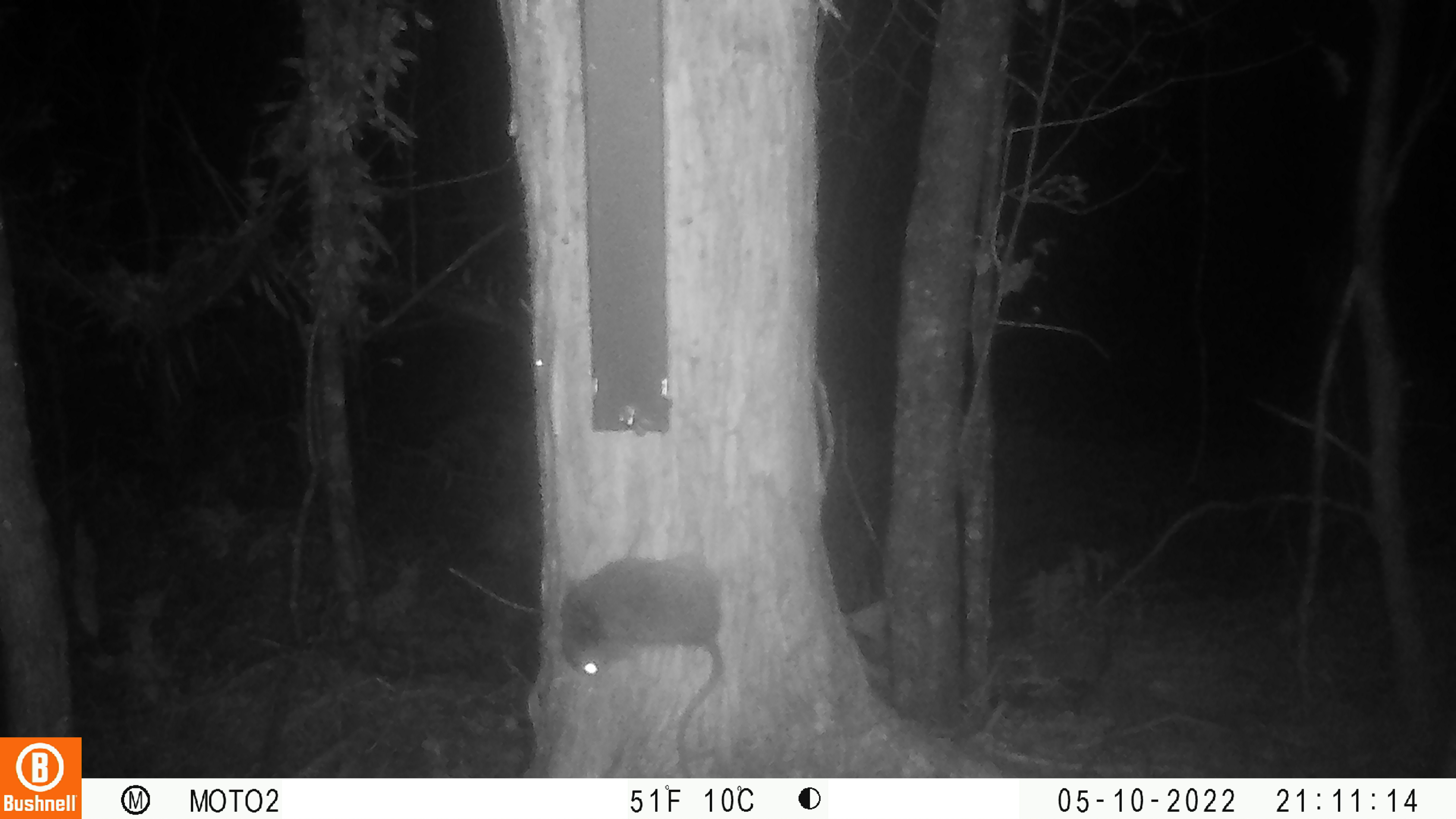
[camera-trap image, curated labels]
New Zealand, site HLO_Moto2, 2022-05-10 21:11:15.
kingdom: Animalia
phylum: Chordata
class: Mammalia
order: Rodentia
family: Muridae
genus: Rattus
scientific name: Rattus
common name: rat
Rat (Rattus).